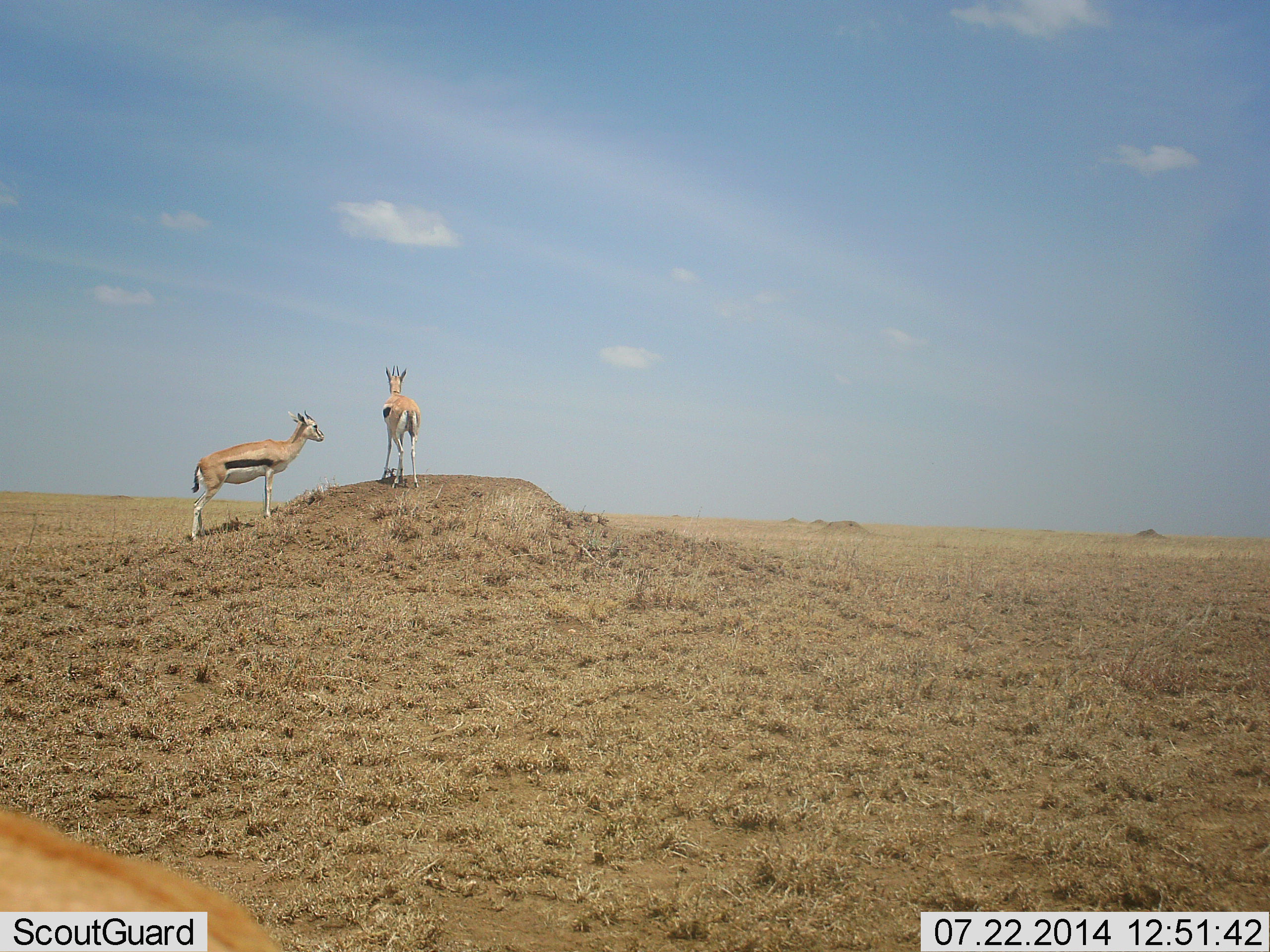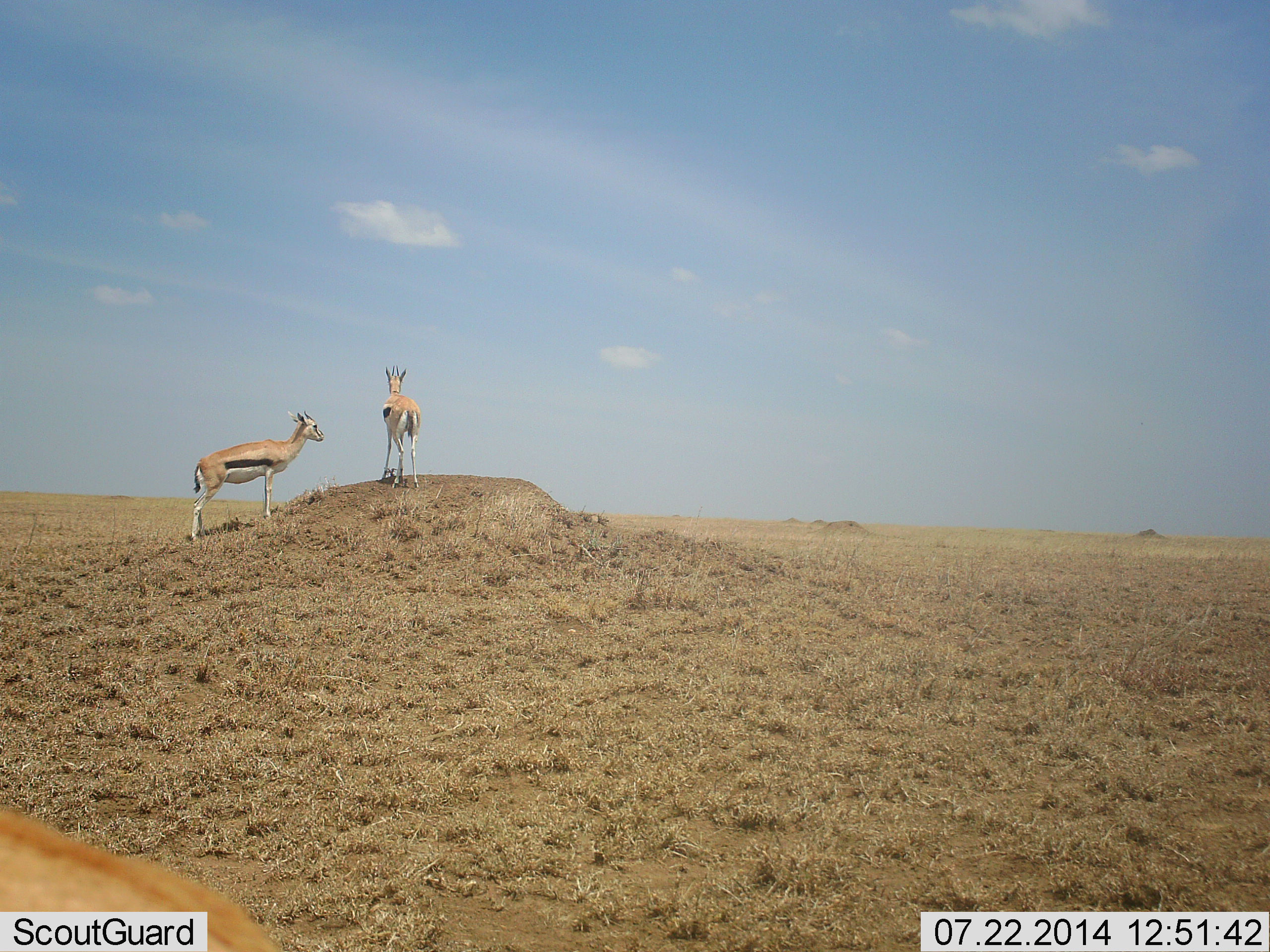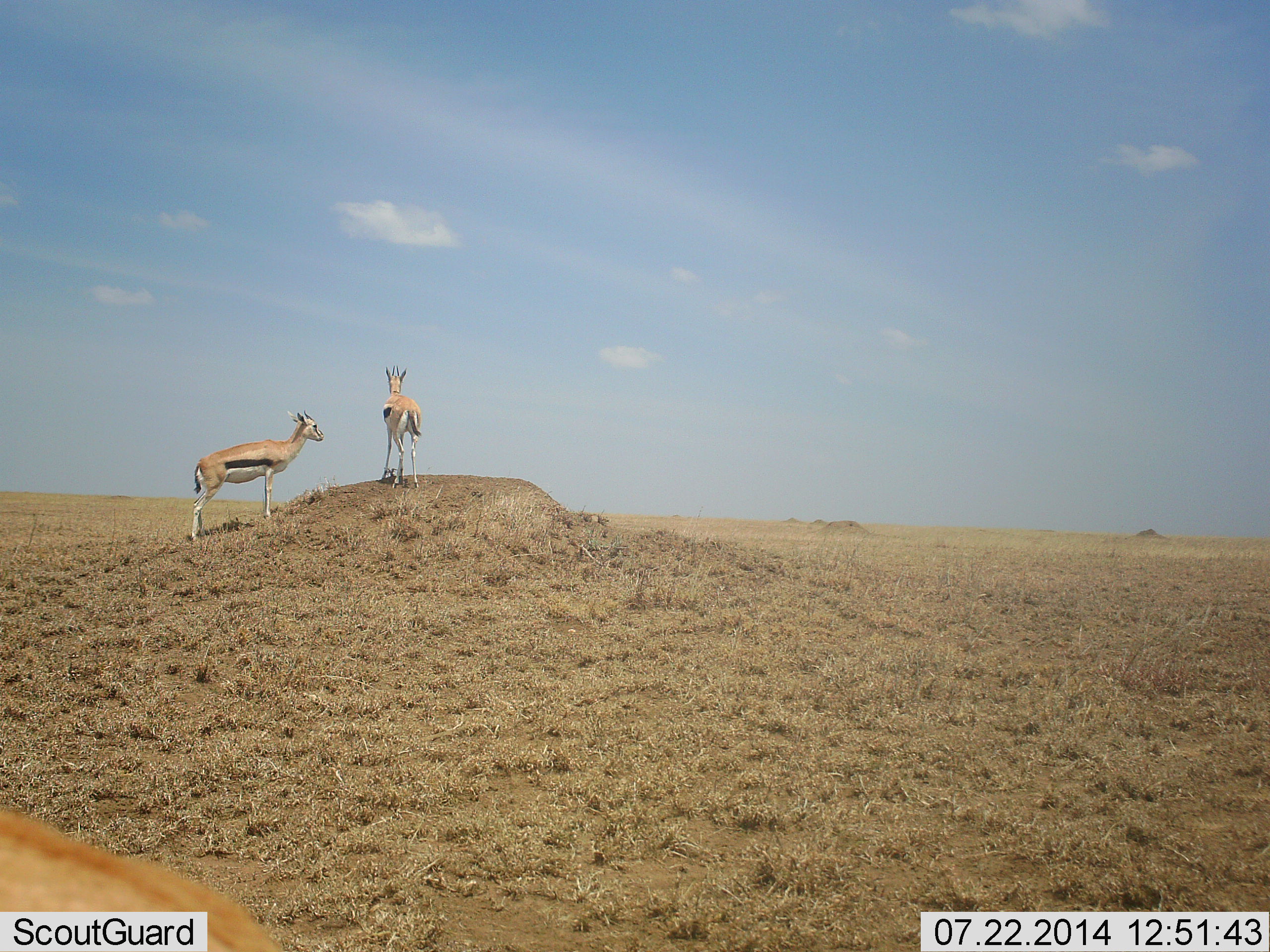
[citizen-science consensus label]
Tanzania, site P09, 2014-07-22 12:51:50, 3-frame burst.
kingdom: Animalia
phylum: Chordata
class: Mammalia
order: Artiodactyla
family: Bovidae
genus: Eudorcas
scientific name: Eudorcas thomsonii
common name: thomson's gazelle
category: gazellethomsons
Gazellethomsons (thomson's gazelle) (Eudorcas thomsonii), count 3. Behavior (volunteer vote fractions): standing 100%, resting 0%, moving 0%, interacting 0%. Young present (vote fraction): 0%. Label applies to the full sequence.